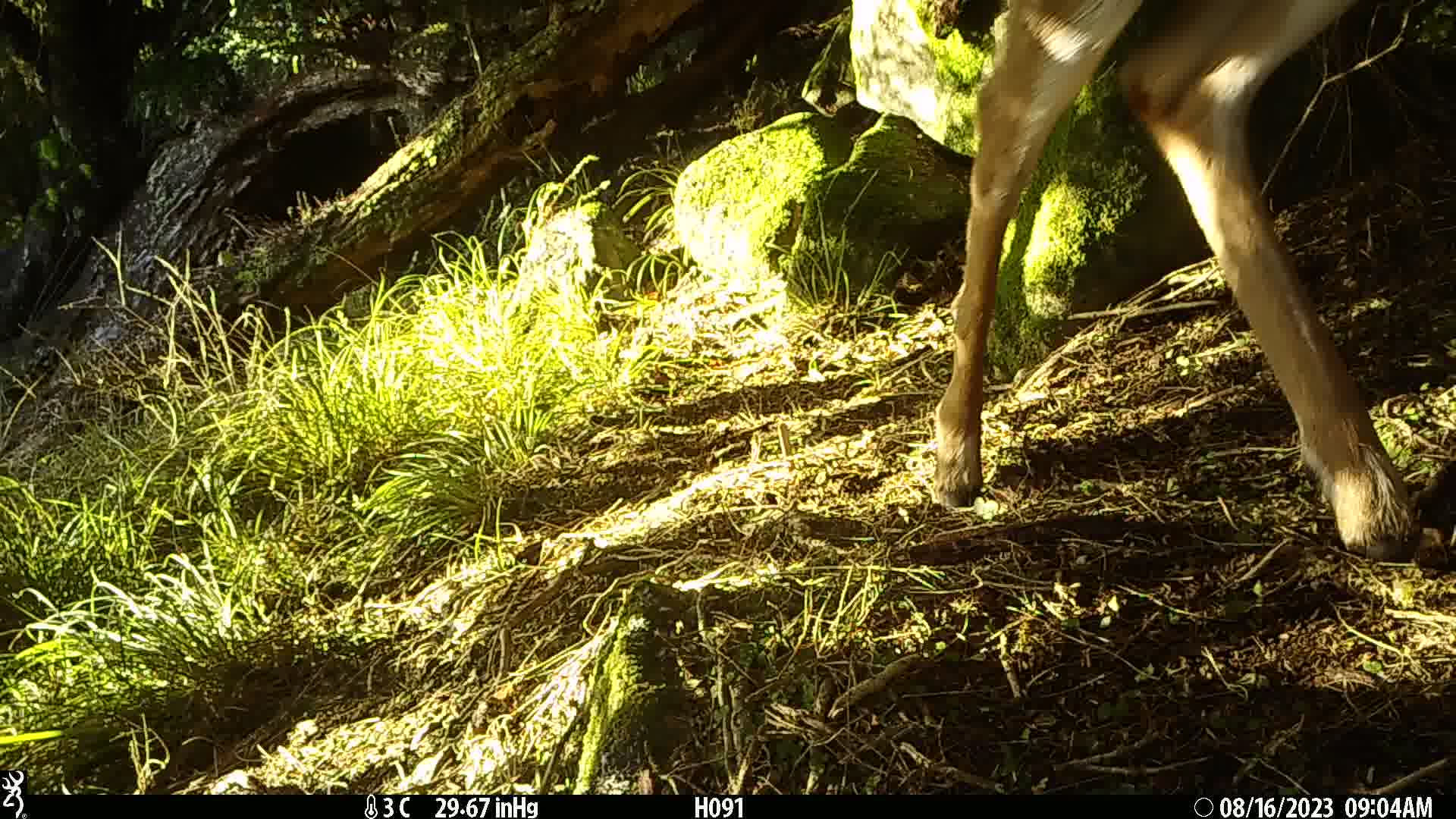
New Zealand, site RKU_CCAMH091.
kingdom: Animalia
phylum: Chordata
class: Mammalia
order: Artiodactyla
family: Cervidae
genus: Odocoileus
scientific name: Odocoileus virginianus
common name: white-tailed deer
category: white tailed deer